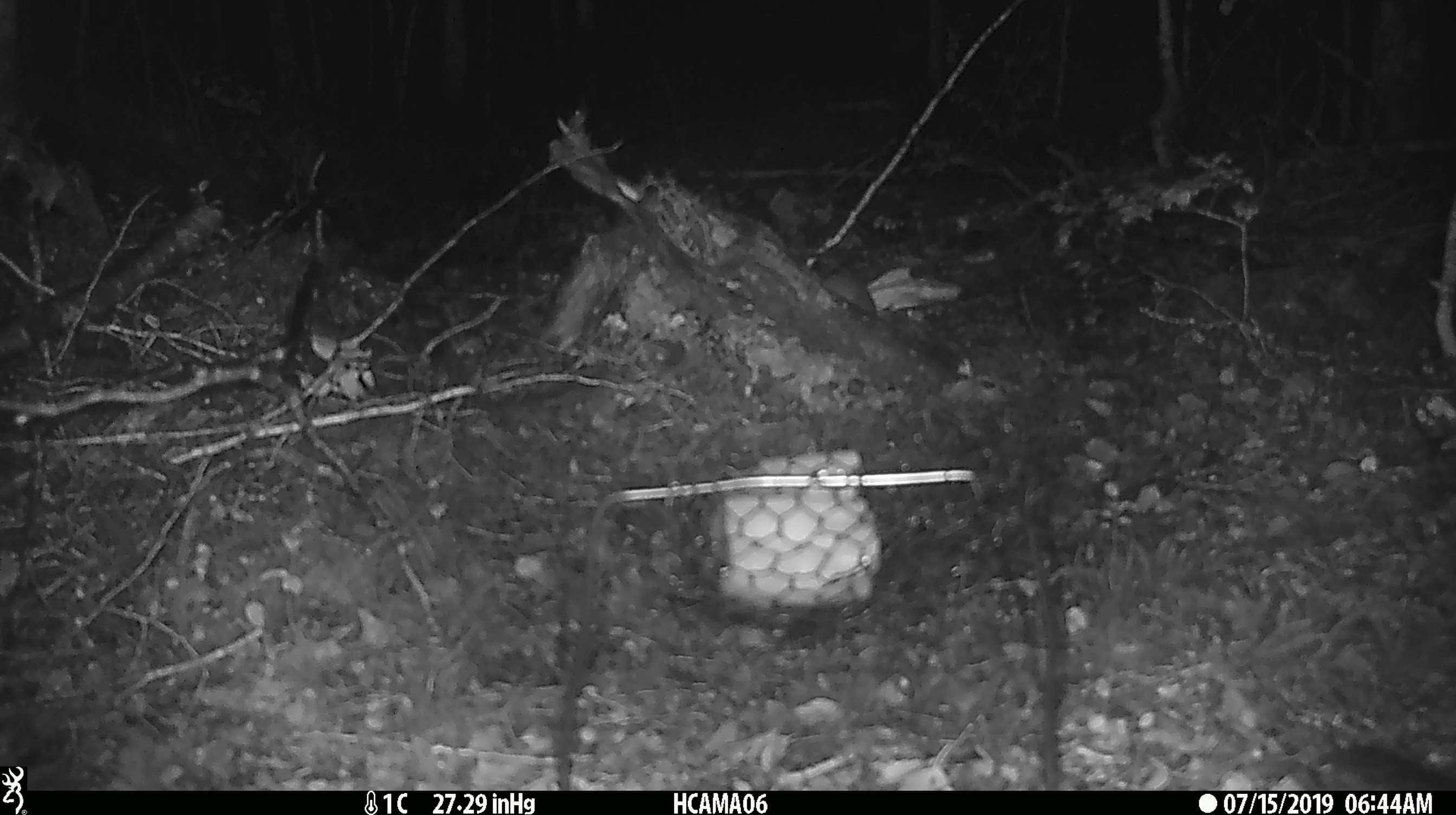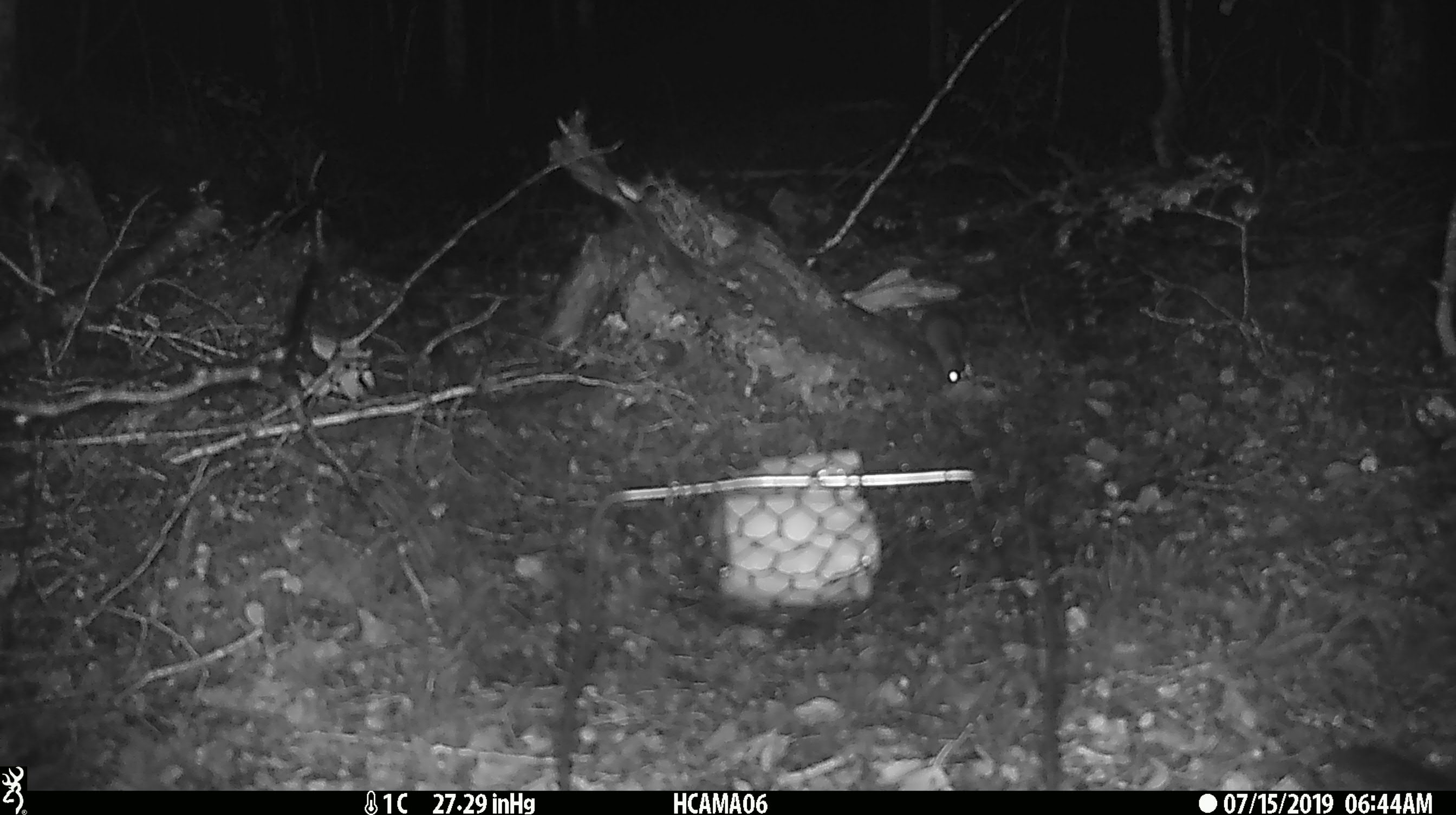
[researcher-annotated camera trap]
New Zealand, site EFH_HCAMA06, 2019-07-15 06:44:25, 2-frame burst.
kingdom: Animalia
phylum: Chordata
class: Mammalia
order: Rodentia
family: Muridae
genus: Mus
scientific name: Mus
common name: mouse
Mouse (Mus).